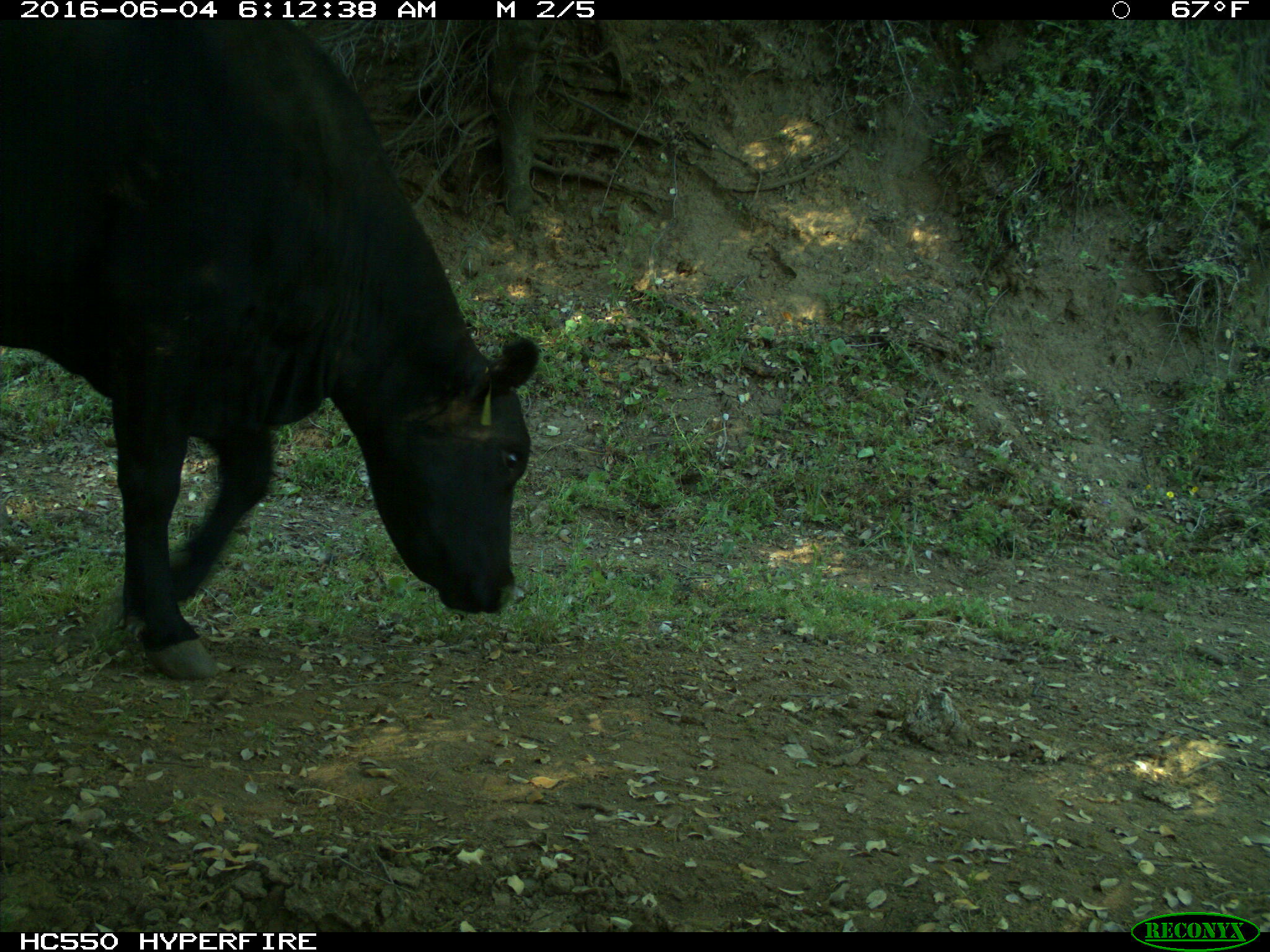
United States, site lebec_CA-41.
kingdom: Animalia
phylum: Chordata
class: Mammalia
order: Artiodactyla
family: Bovidae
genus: Bos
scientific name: Bos taurus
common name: domestic cow